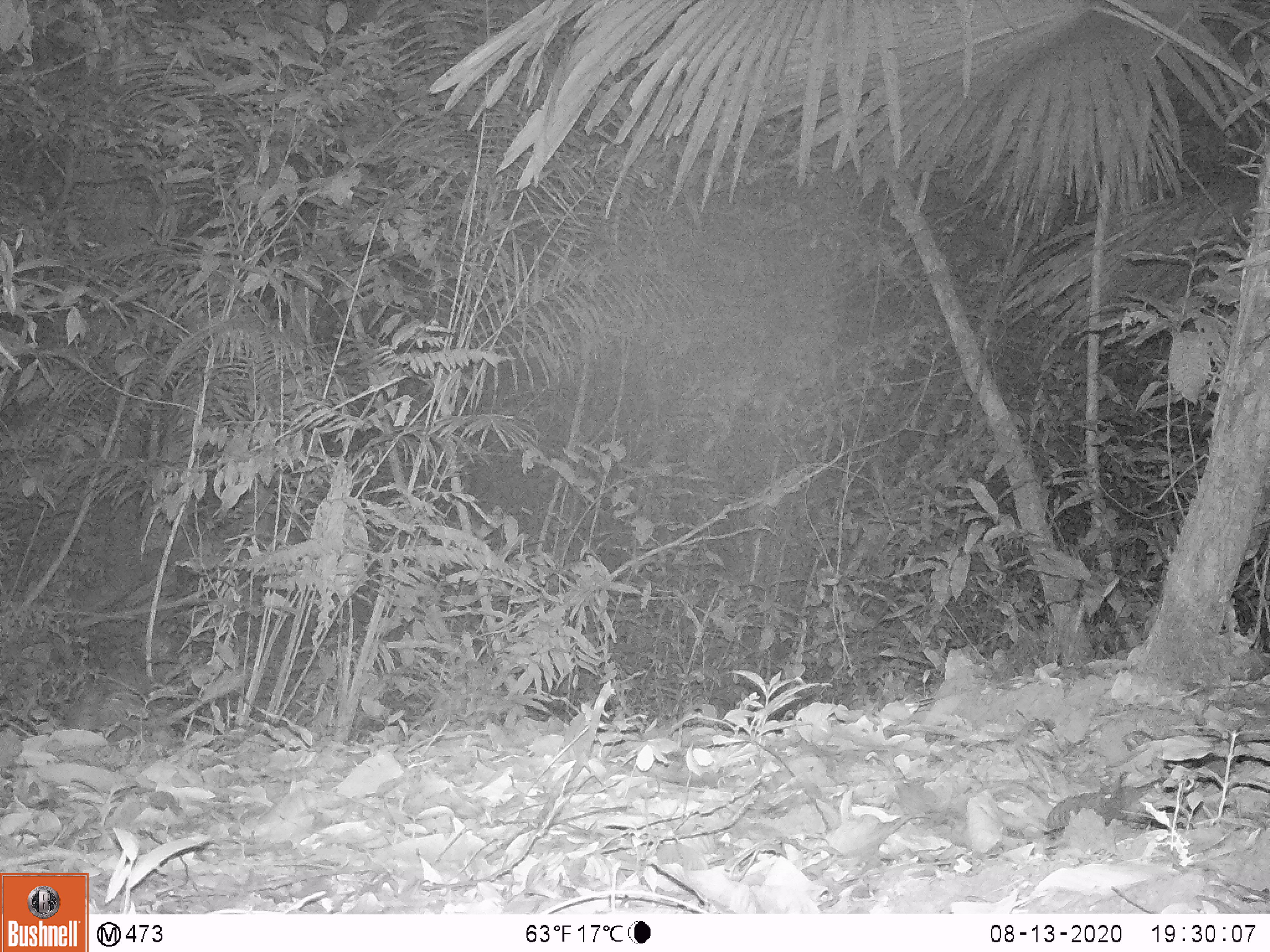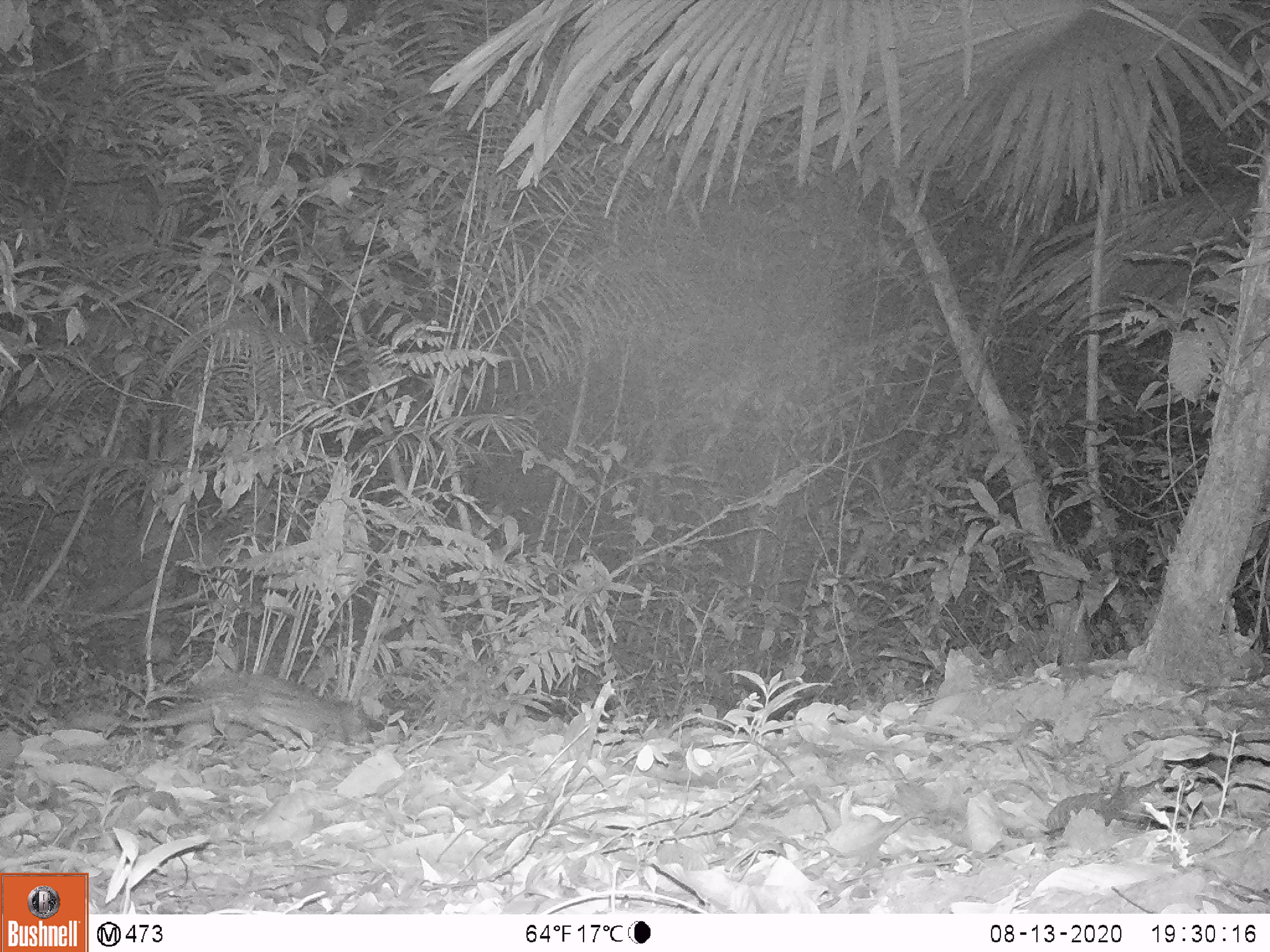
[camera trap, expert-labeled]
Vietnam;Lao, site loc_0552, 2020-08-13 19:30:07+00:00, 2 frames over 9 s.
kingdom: Animalia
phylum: Chordata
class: Mammalia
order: Rodentia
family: Hystricidae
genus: Atherurus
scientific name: Atherurus macrourus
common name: asiatic brush-tailed porcupine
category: asiatic brush tailed porcupine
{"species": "asiatic brush tailed porcupine (asiatic brush-tailed porcupine) (Atherurus macrourus)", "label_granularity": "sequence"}